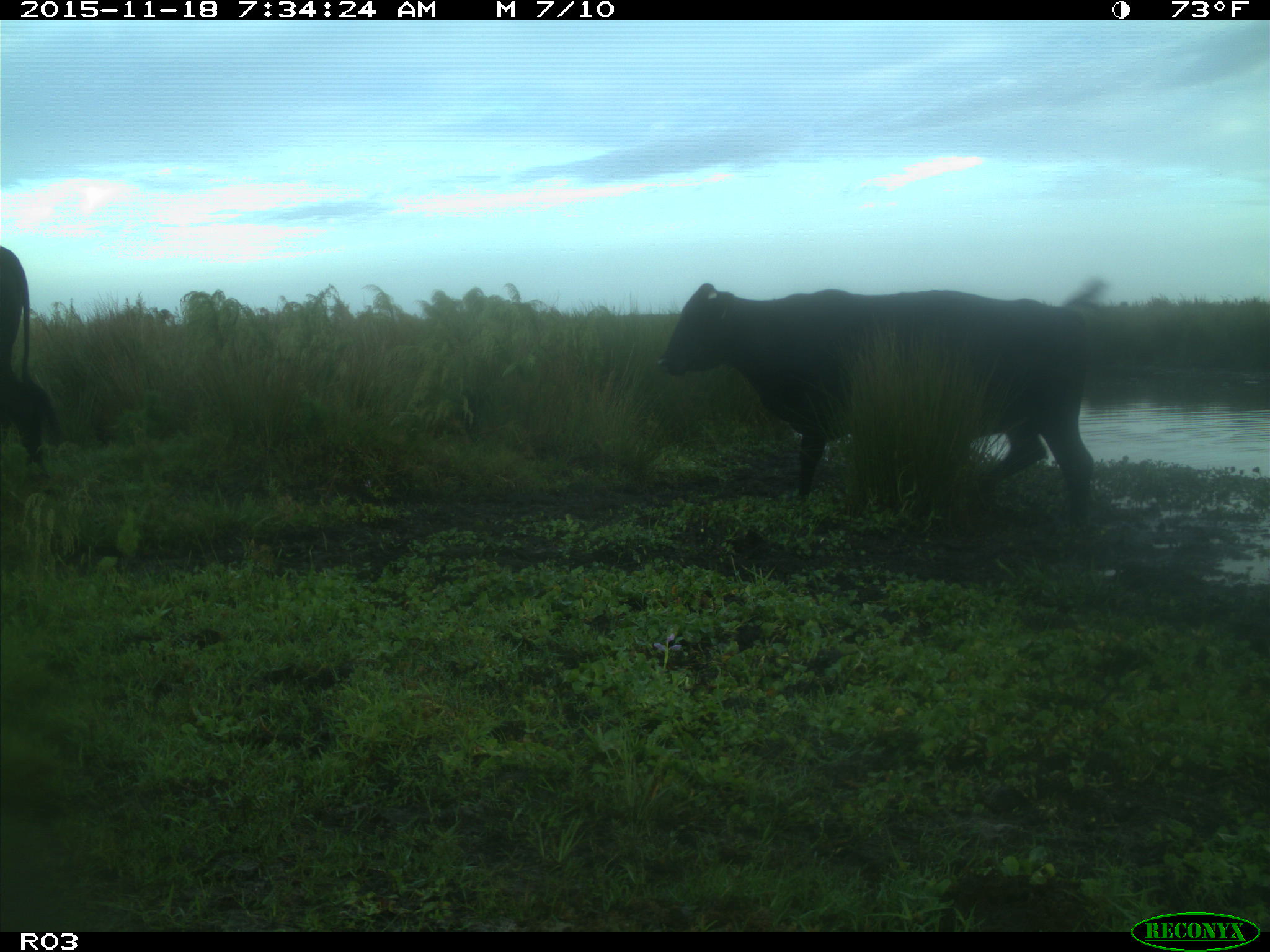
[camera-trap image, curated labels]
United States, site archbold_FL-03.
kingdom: Animalia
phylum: Chordata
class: Mammalia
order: Artiodactyla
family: Bovidae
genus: Bos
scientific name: Bos taurus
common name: domestic cow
Bos taurus (domestic cow).